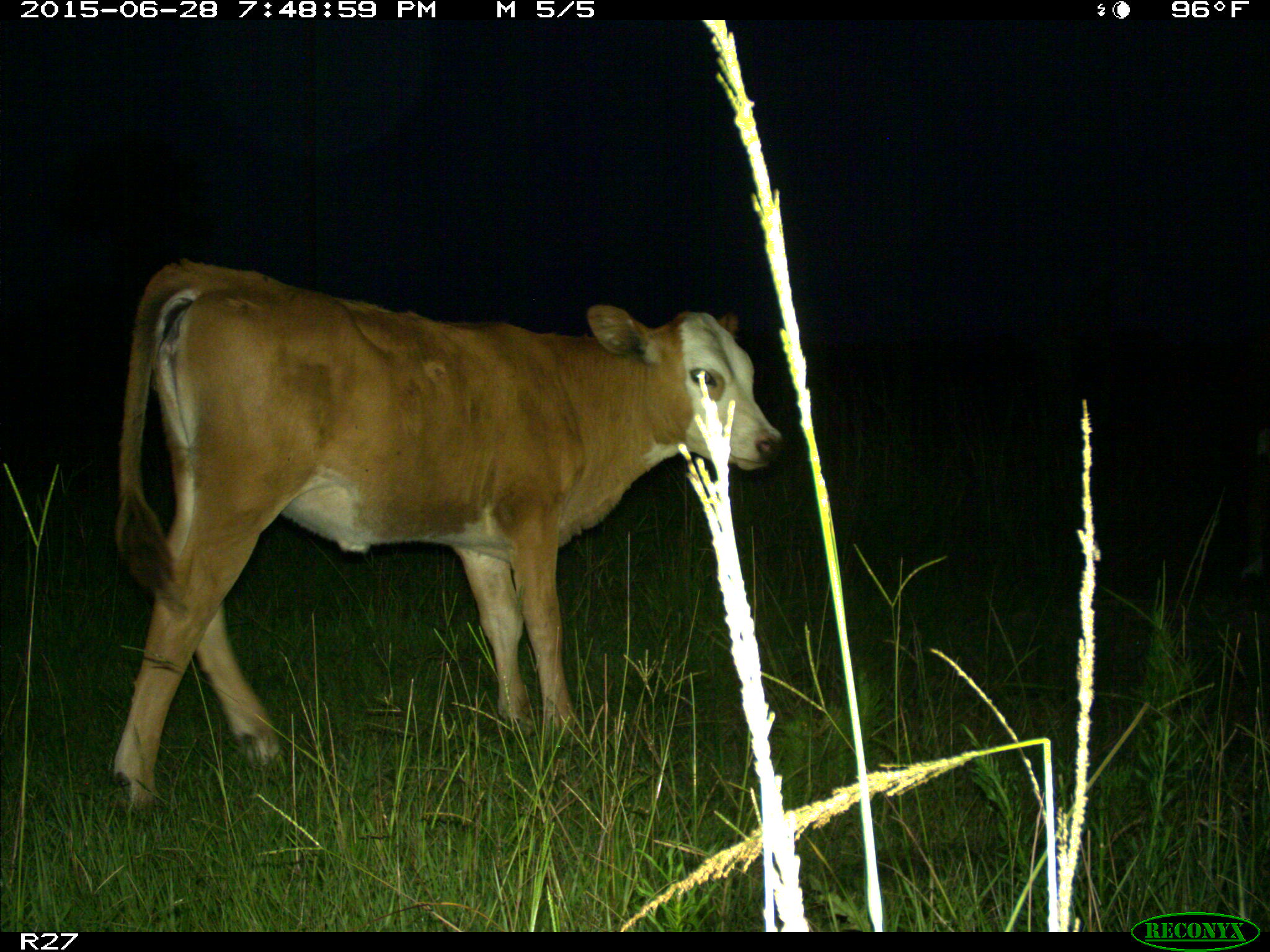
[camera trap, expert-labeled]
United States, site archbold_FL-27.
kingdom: Animalia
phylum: Chordata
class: Mammalia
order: Artiodactyla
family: Bovidae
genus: Bos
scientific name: Bos taurus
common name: domestic cow